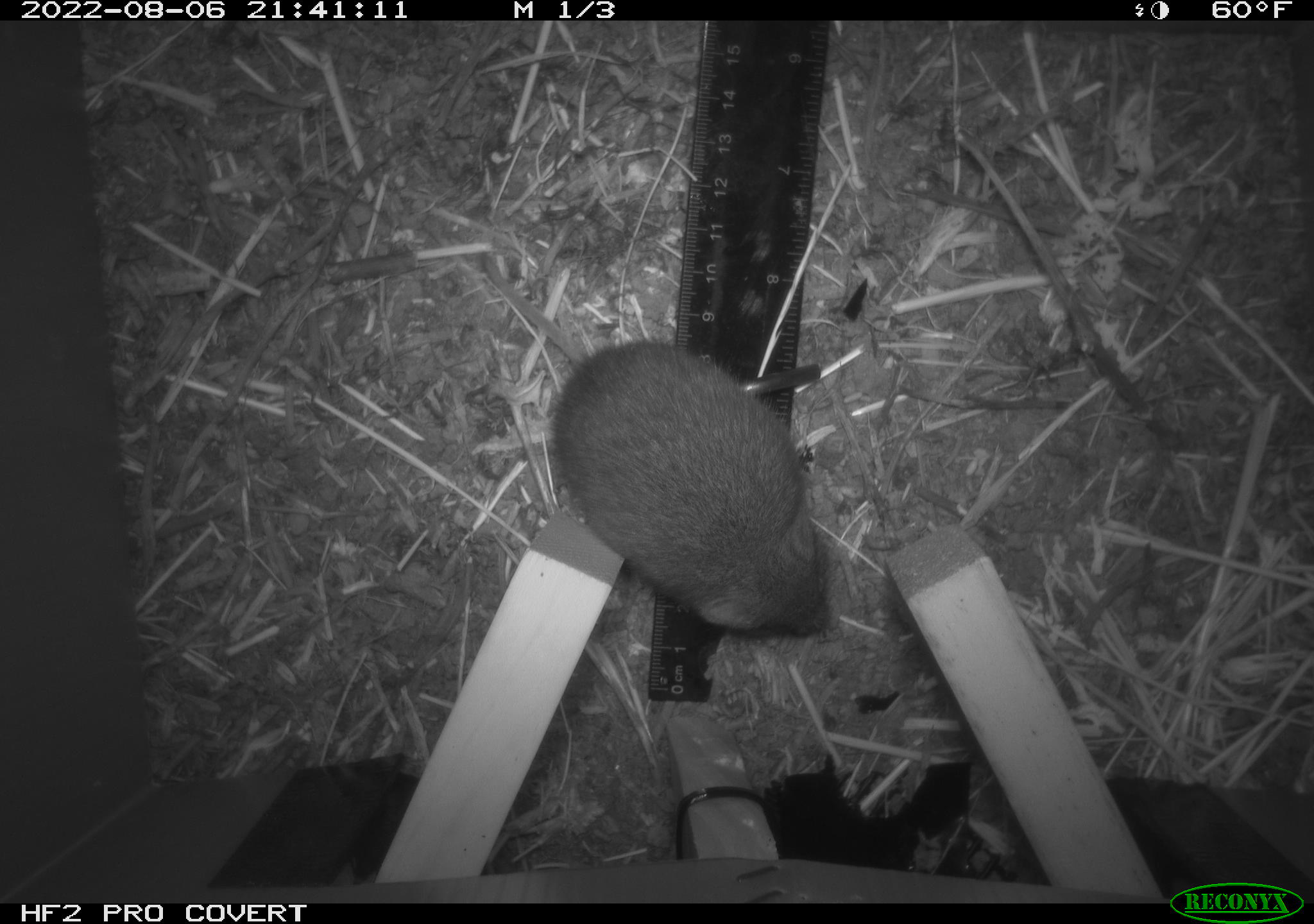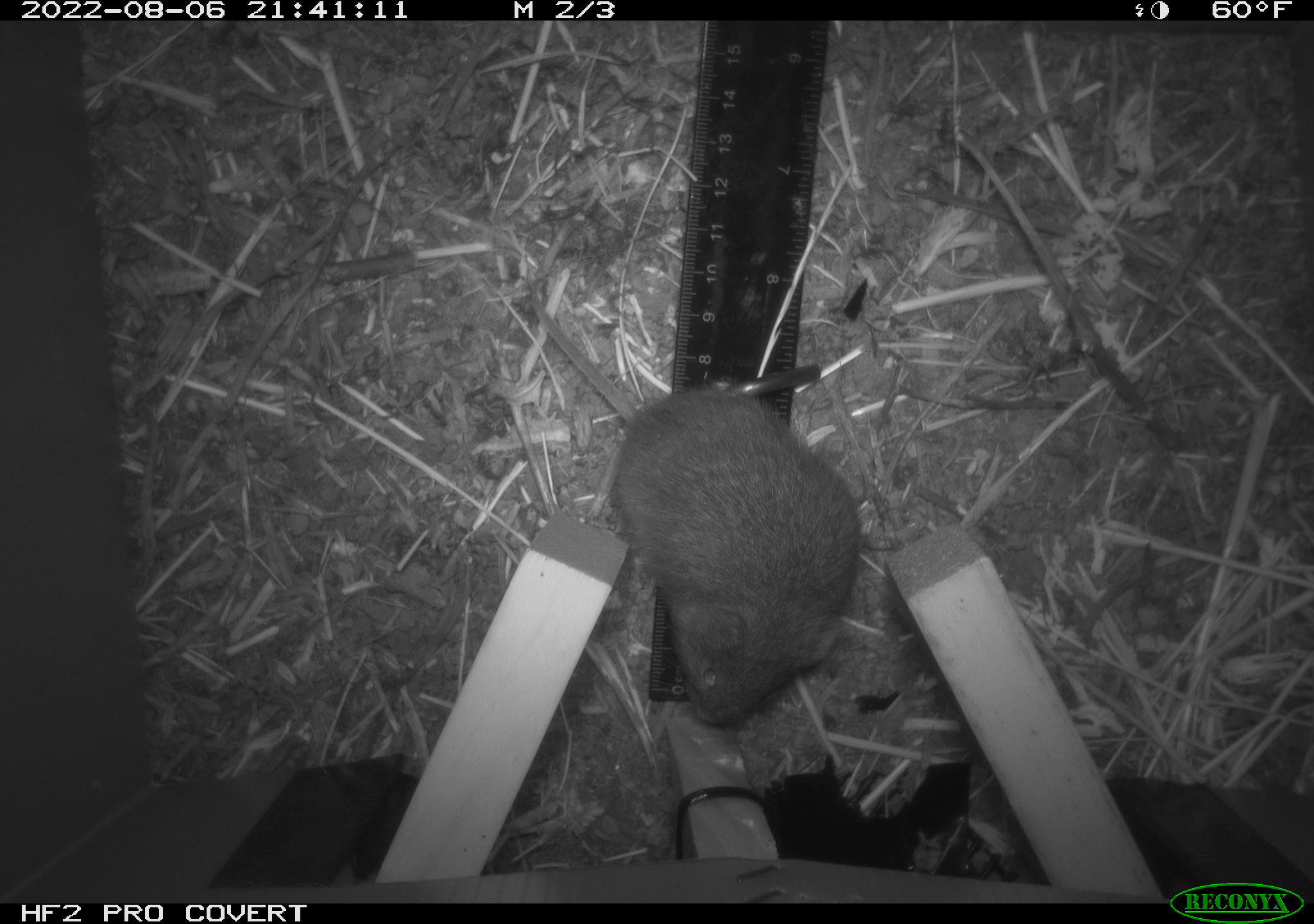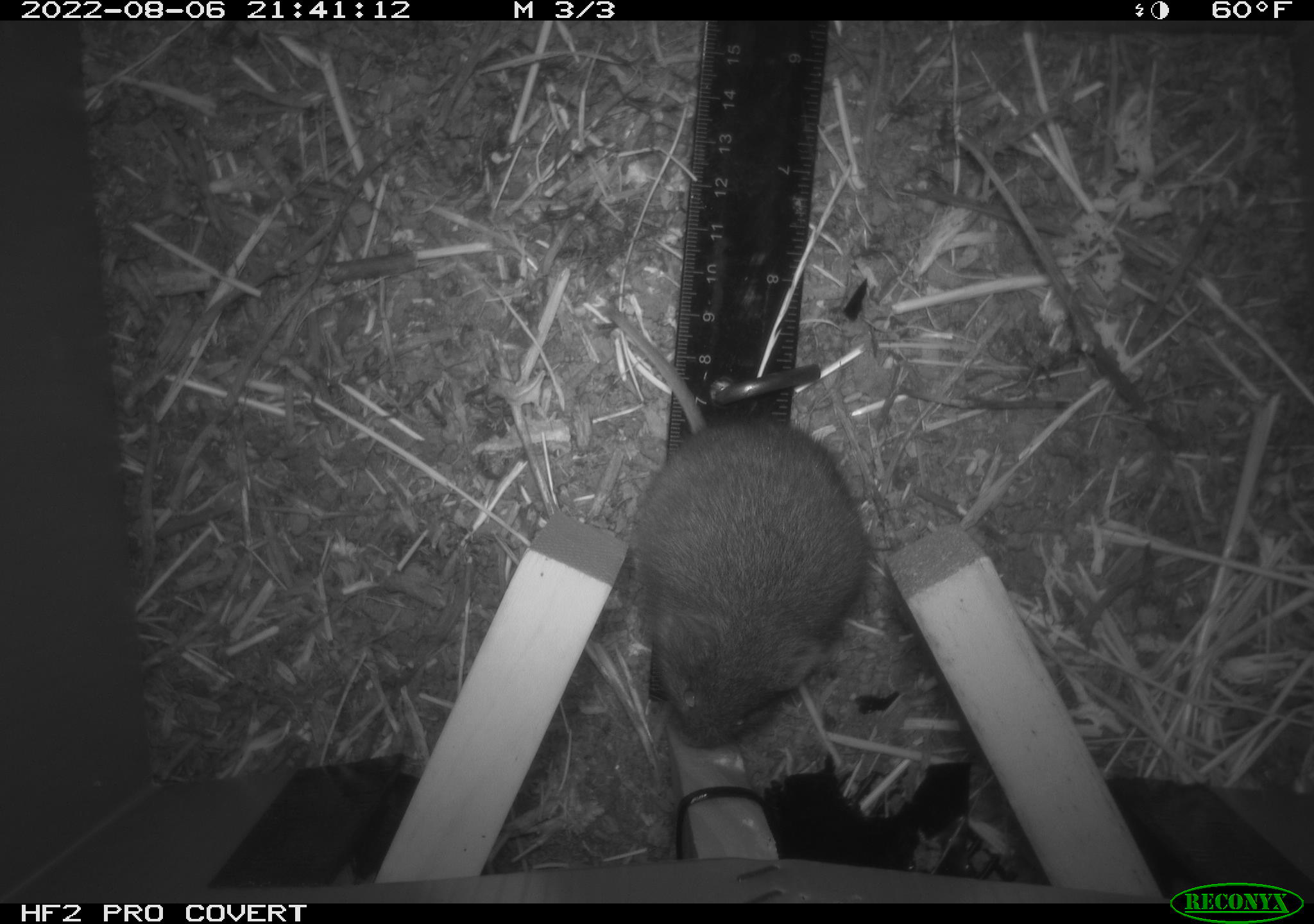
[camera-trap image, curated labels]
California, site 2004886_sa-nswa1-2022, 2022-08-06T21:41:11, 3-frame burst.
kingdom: Animalia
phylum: Chordata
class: Mammalia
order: Rodentia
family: Cricetidae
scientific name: Cricetidae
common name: hamsters, voles, lemmings, and allies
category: cricetidae family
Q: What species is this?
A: Cricetidae family (hamsters, voles, lemmings, and allies) (Cricetidae).